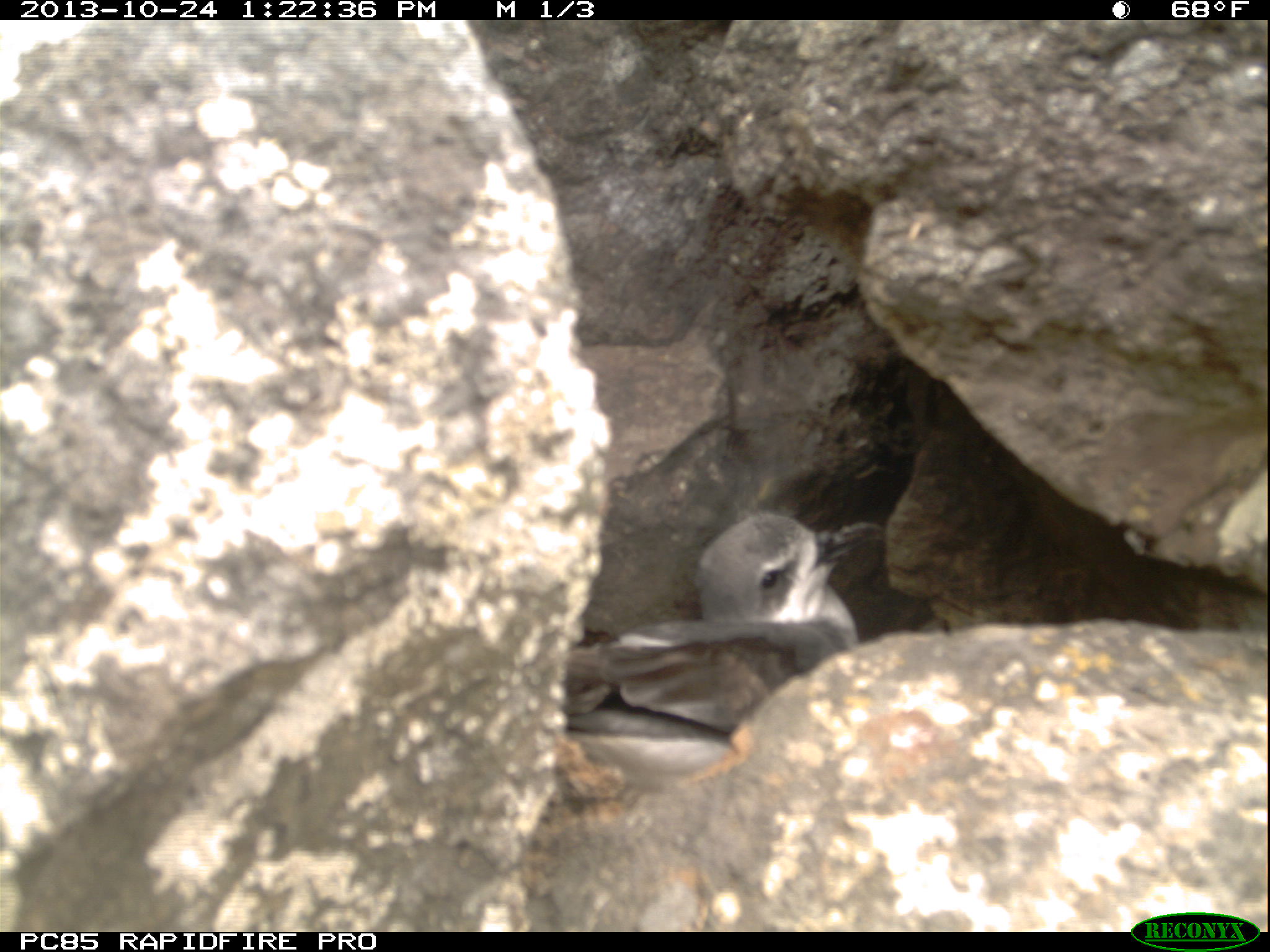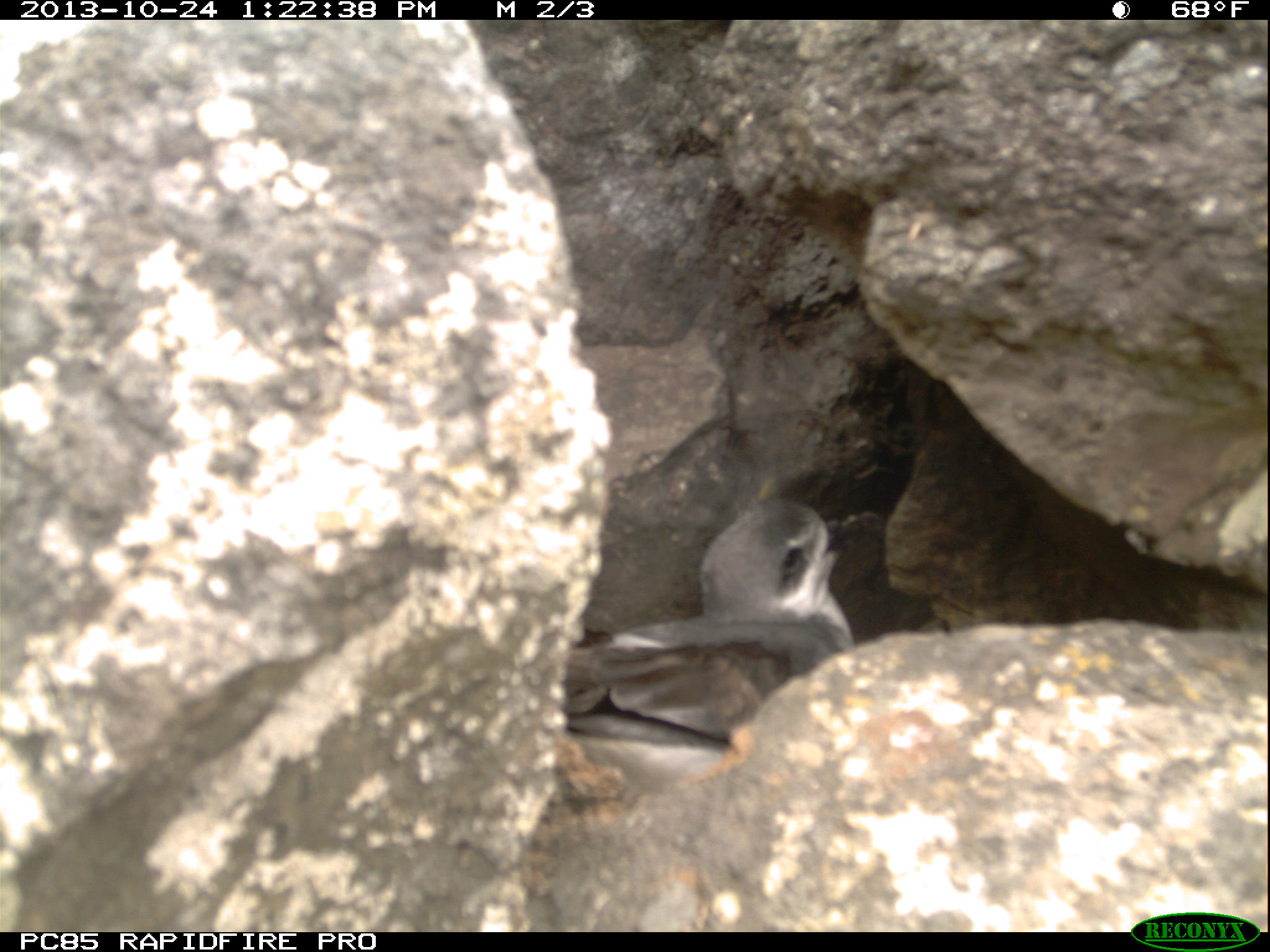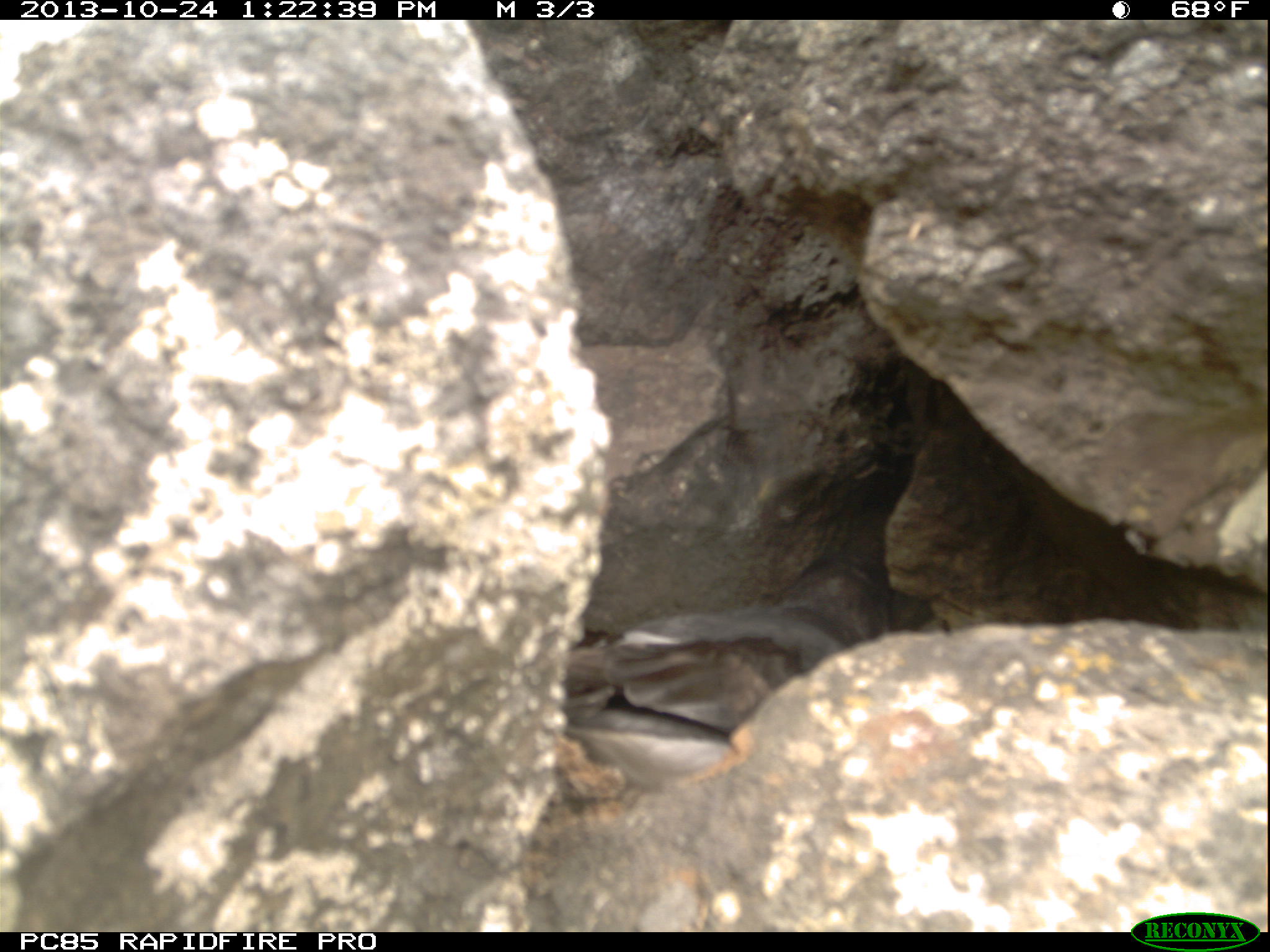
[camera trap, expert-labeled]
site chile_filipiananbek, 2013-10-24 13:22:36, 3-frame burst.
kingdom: Animalia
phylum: Chordata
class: Aves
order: Procellariiformes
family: Procellariidae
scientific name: Procellariidae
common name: petrel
Petrel (Procellariidae).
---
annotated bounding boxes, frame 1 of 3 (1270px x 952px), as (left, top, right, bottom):
petrel: (556, 513, 860, 741)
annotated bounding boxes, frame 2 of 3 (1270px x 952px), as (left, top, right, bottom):
petrel: (549, 496, 857, 800)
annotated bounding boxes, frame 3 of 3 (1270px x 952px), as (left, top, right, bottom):
petrel: (535, 547, 907, 800)